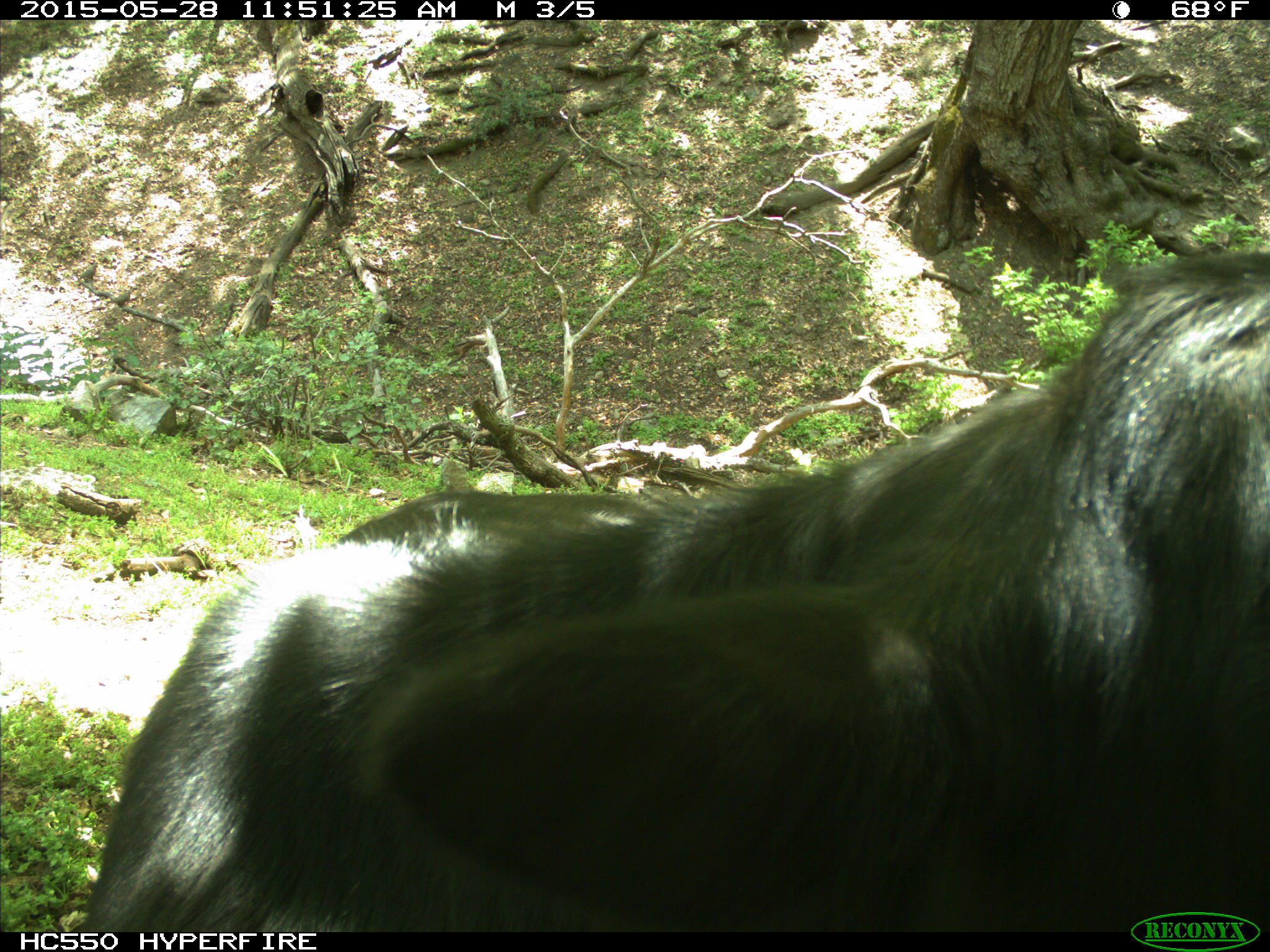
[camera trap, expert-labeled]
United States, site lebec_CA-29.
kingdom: Animalia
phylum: Chordata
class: Mammalia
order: Artiodactyla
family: Bovidae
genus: Bos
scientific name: Bos taurus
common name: domestic cow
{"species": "Bos taurus (domestic cow)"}